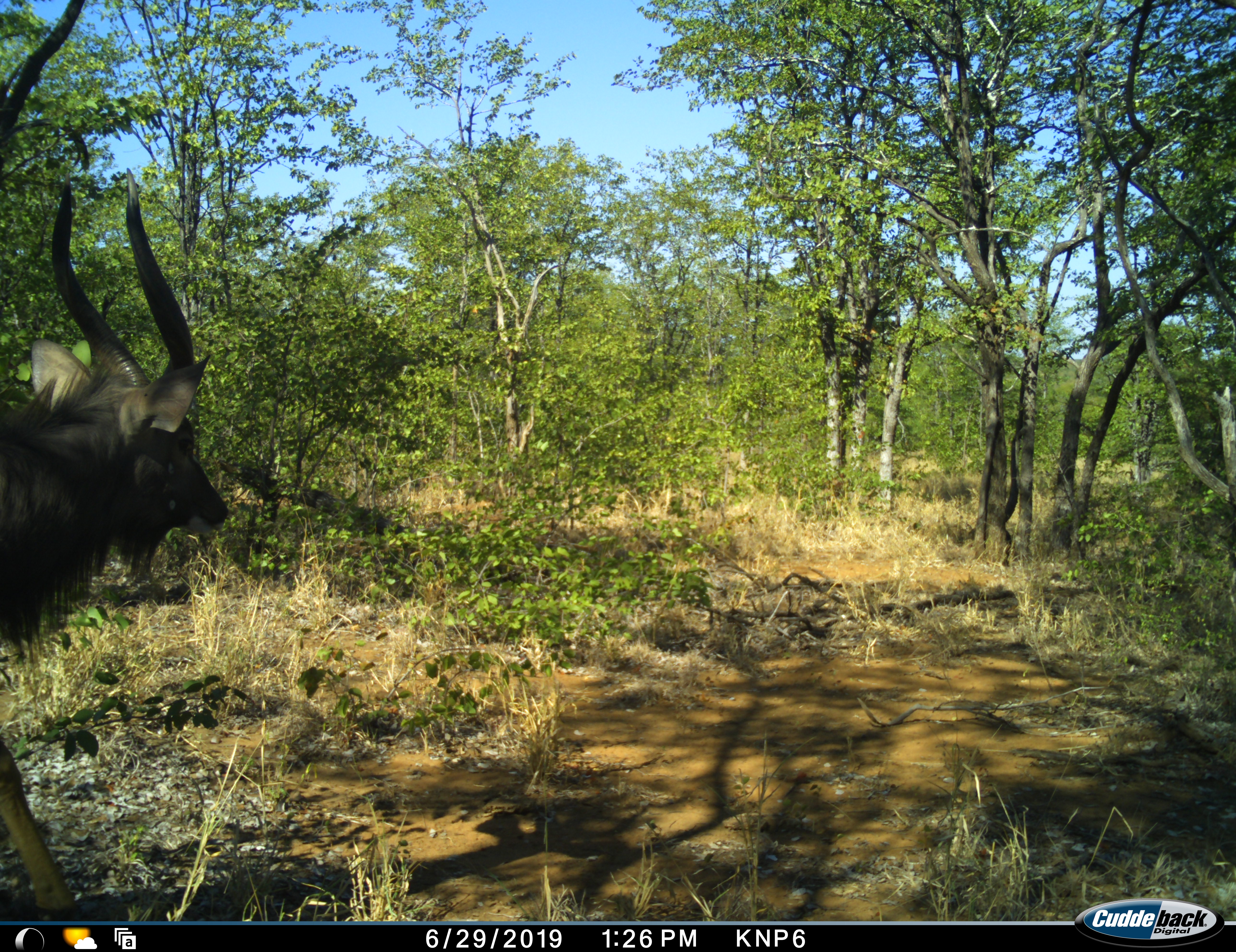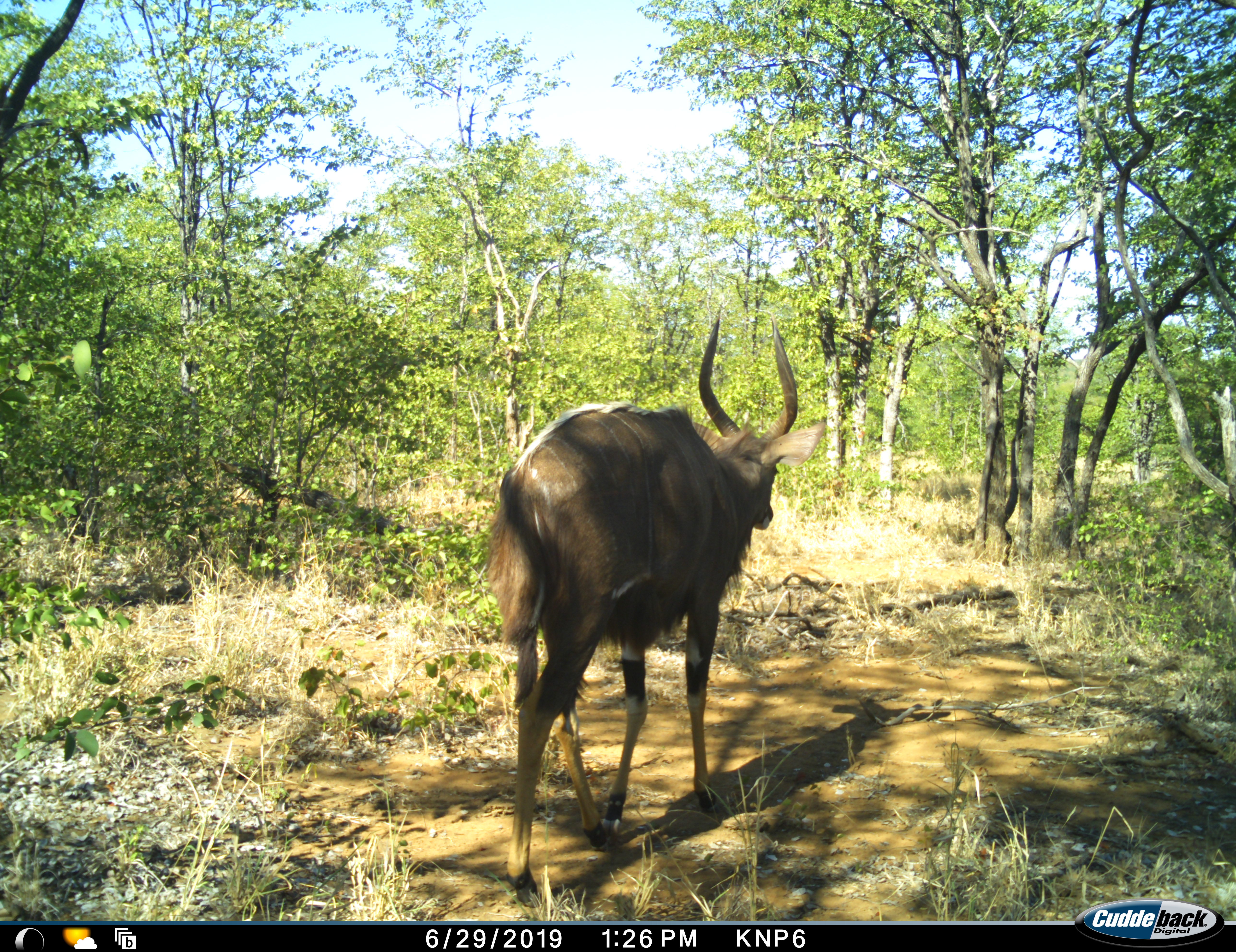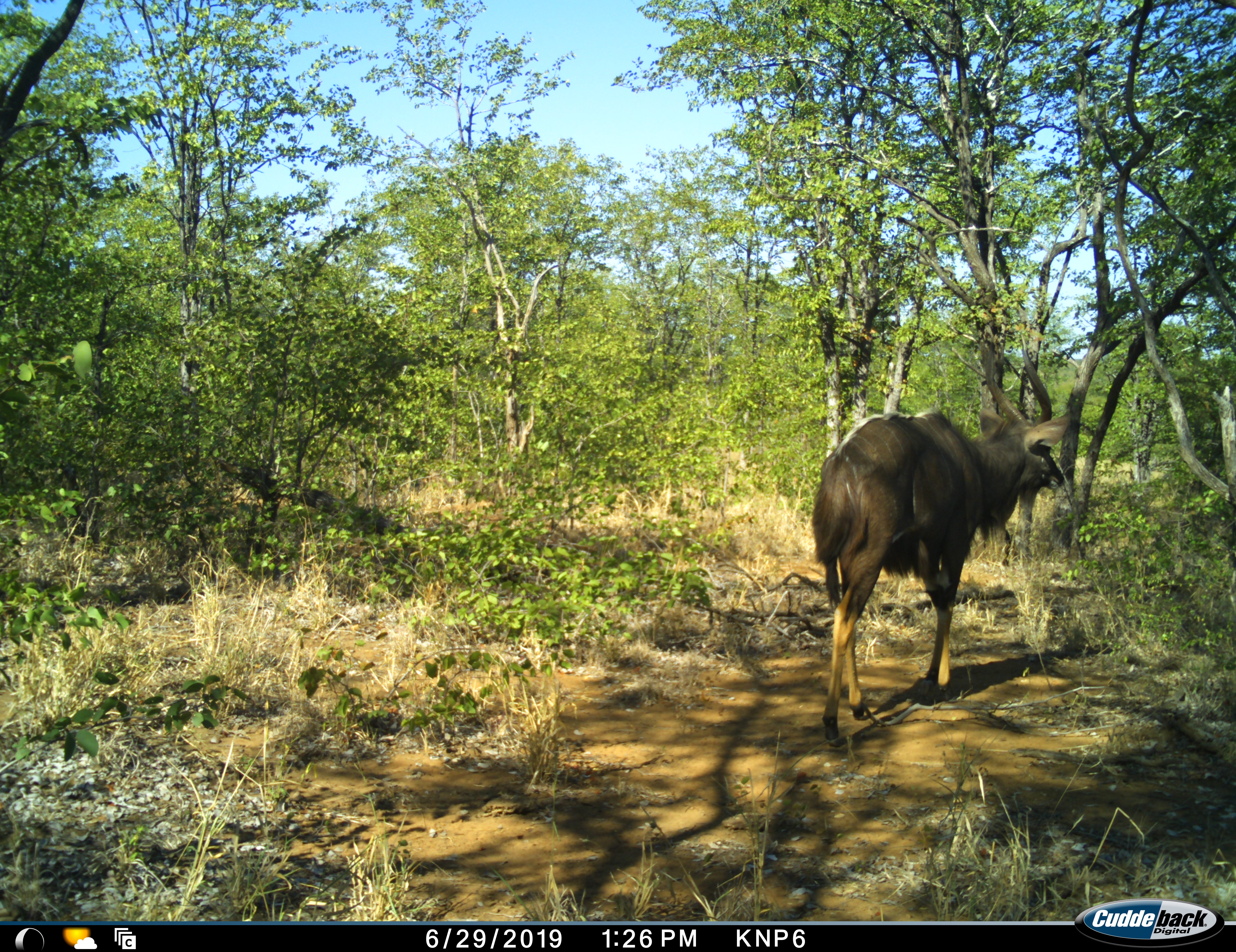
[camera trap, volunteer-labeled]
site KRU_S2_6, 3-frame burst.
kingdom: Animalia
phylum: Chordata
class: Mammalia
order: Artiodactyla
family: Bovidae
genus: Tragelaphus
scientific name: Tragelaphus angasii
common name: nyala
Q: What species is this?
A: Nyala (Tragelaphus angasii).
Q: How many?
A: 1.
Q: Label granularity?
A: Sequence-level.